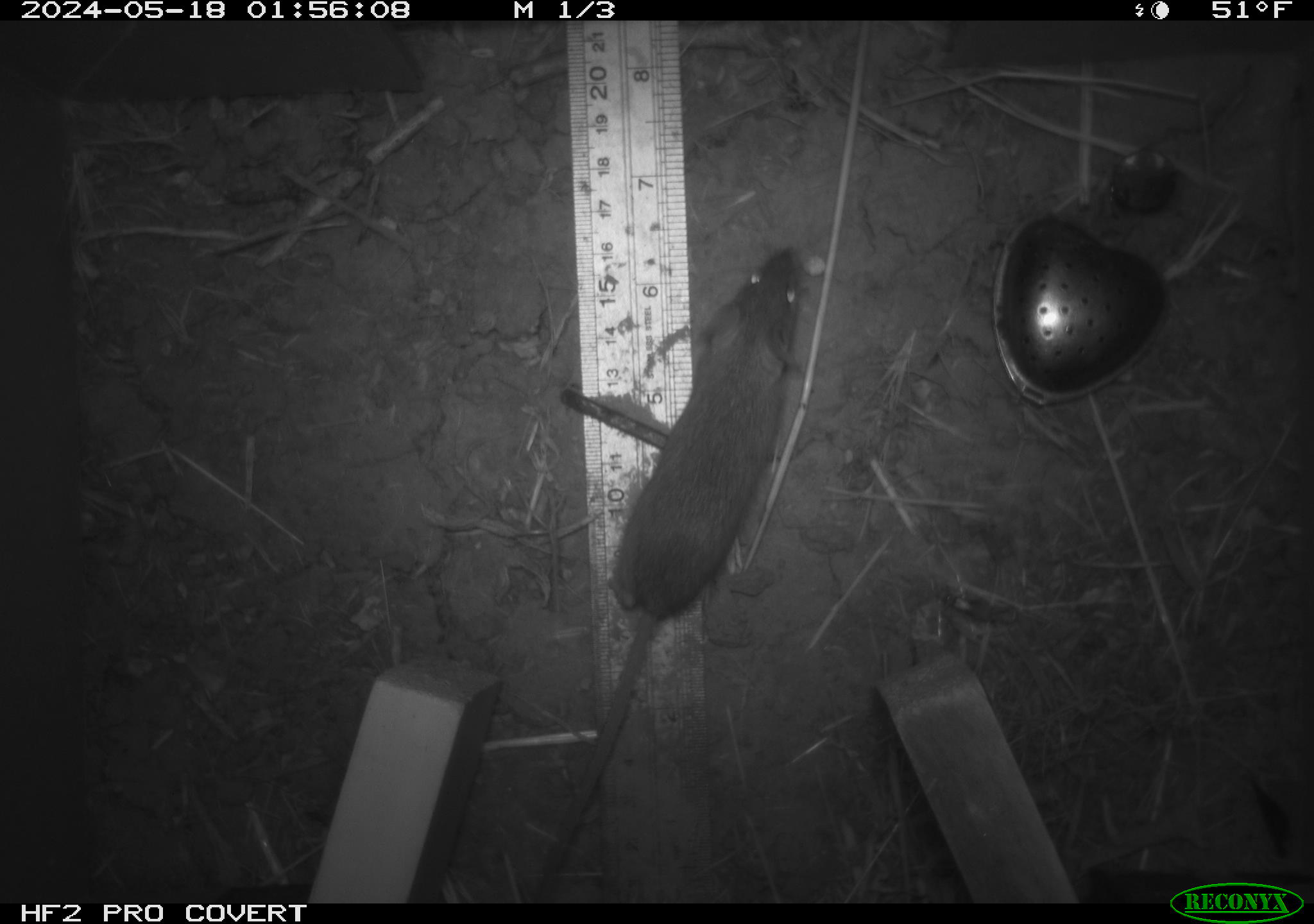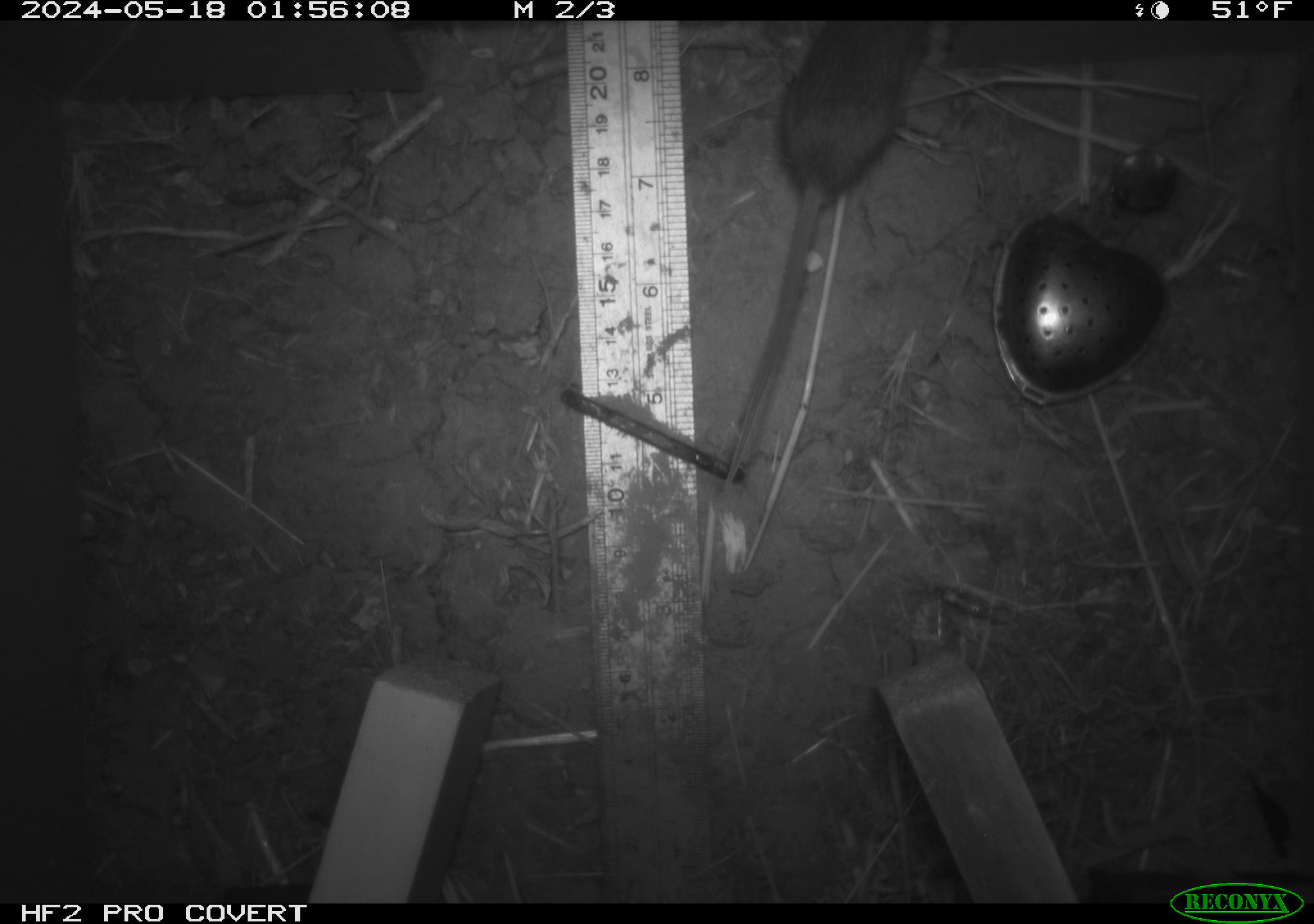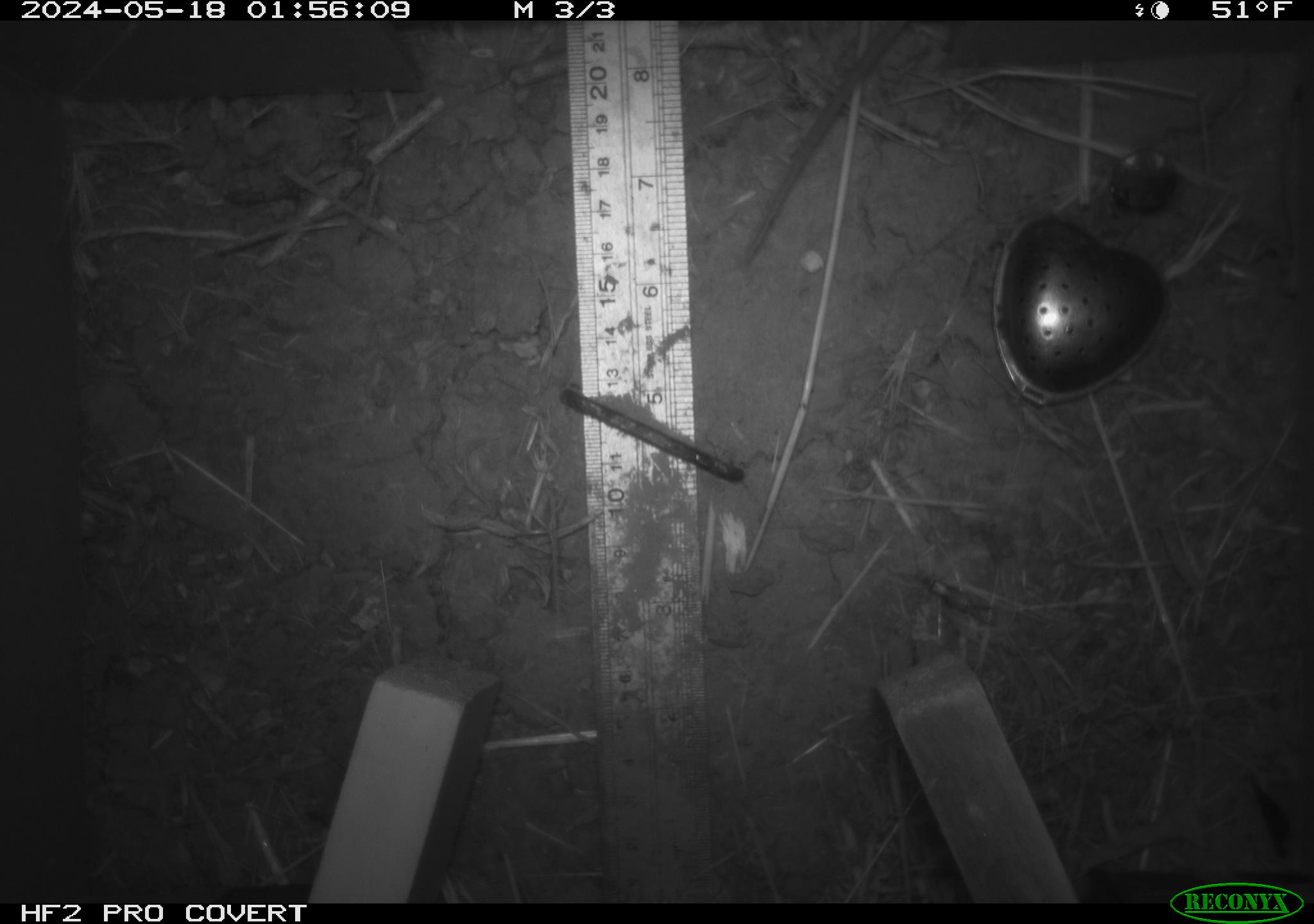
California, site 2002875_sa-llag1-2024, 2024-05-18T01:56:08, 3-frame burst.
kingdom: Animalia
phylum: Chordata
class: Mammalia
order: Rodentia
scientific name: Rodentia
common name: mouse species